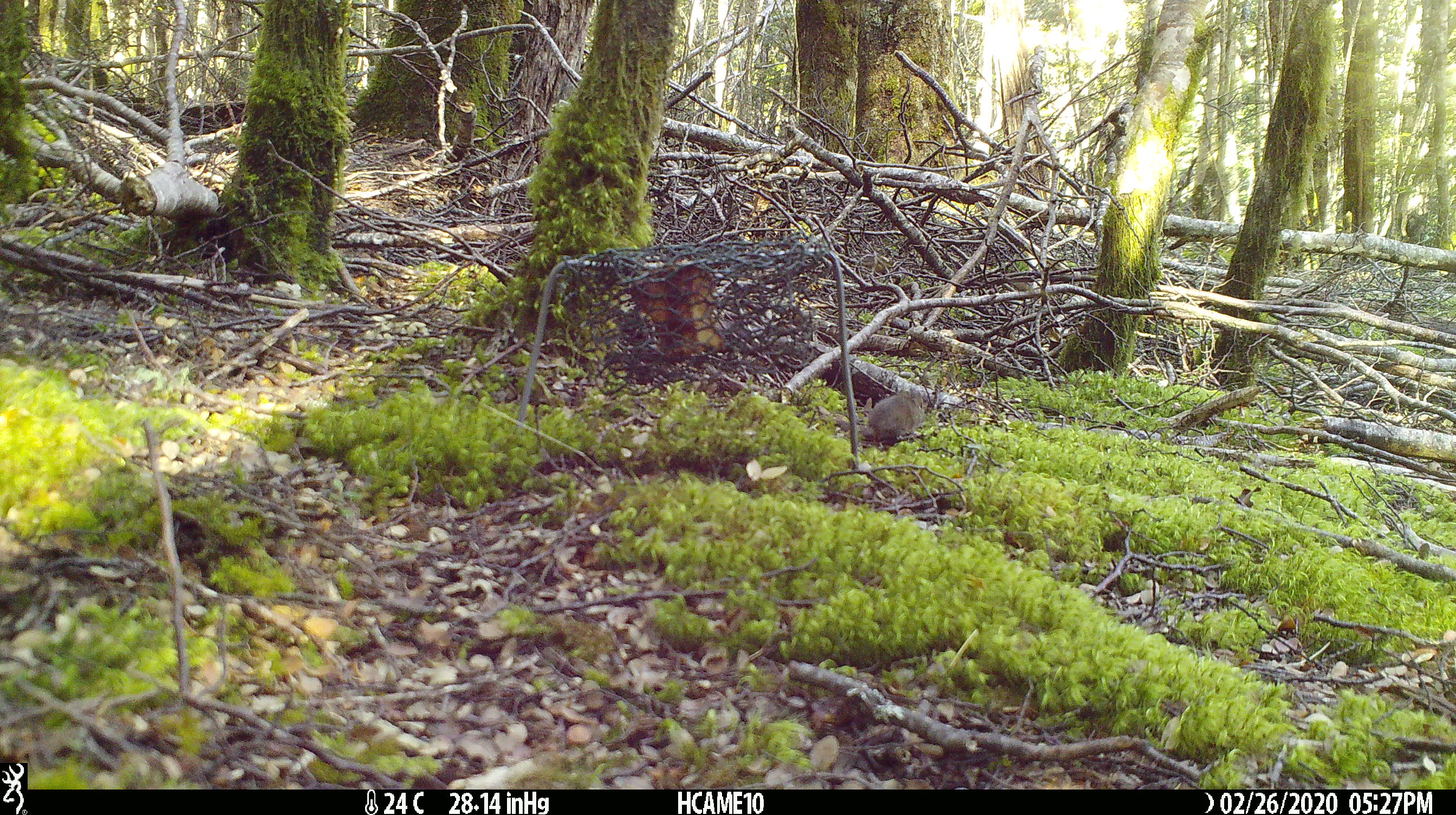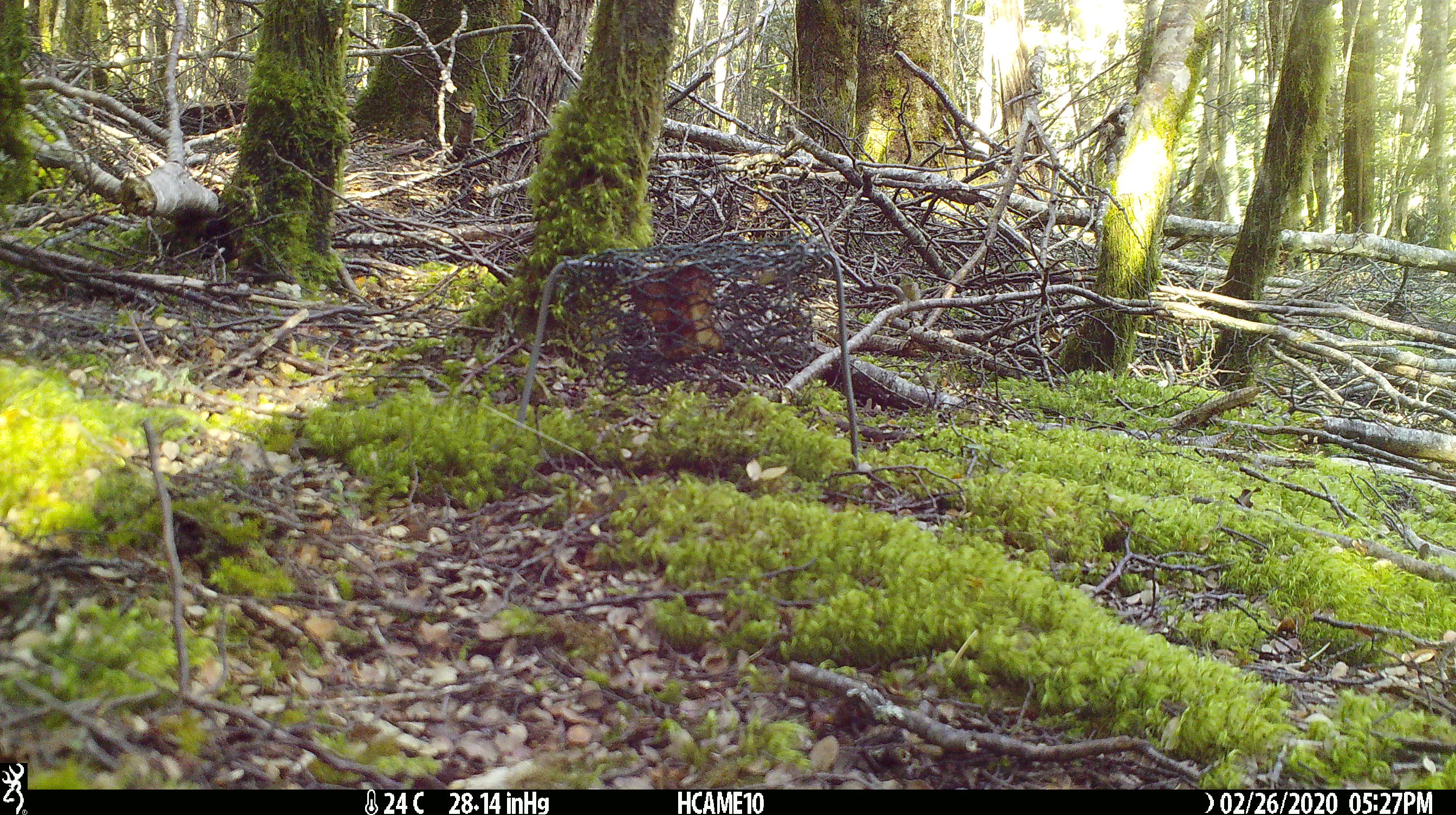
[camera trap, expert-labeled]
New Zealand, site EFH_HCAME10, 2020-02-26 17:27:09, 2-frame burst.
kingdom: Animalia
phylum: Chordata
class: Mammalia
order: Rodentia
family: Muridae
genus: Mus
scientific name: Mus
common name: mouse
Mouse (Mus).